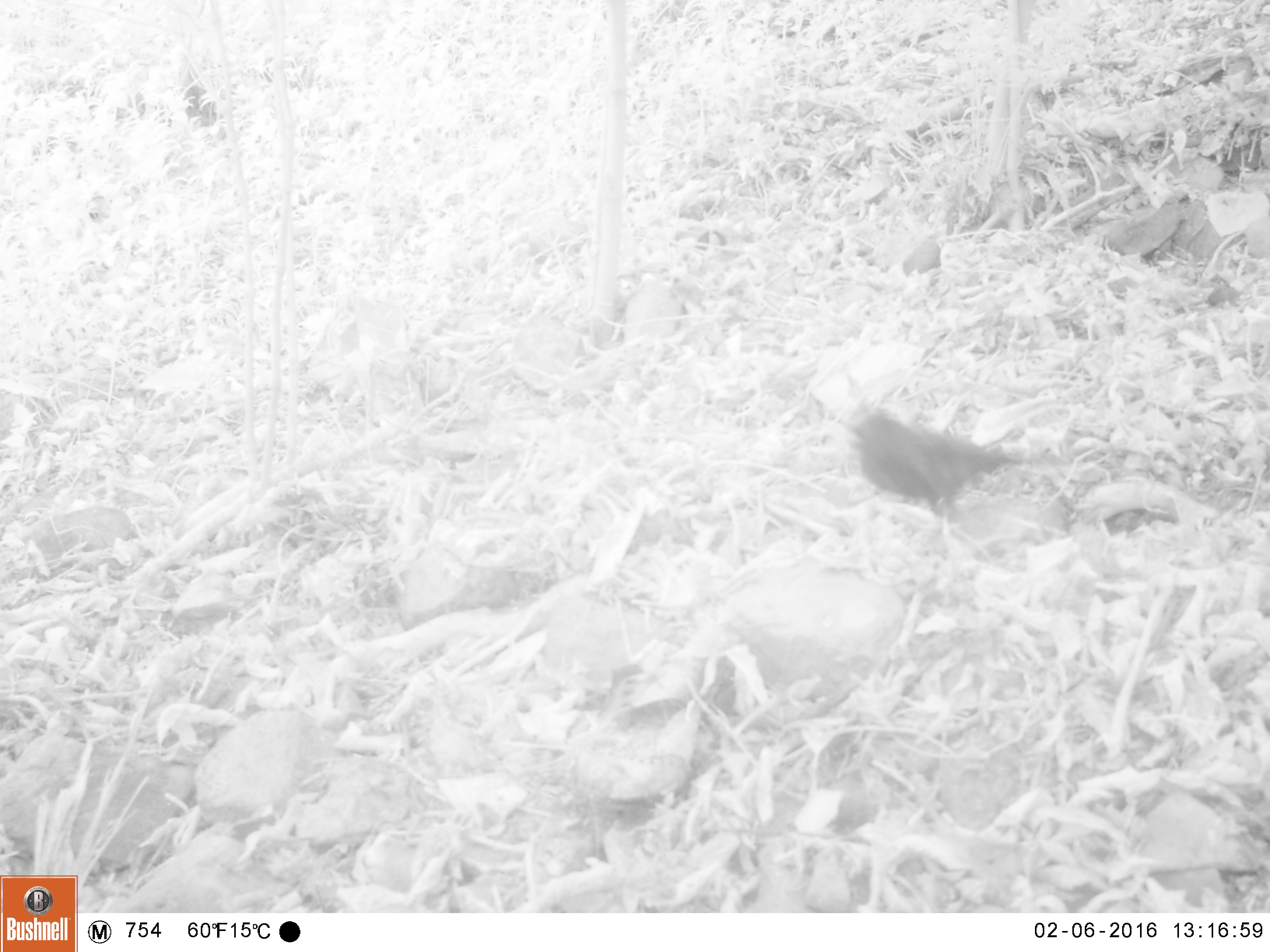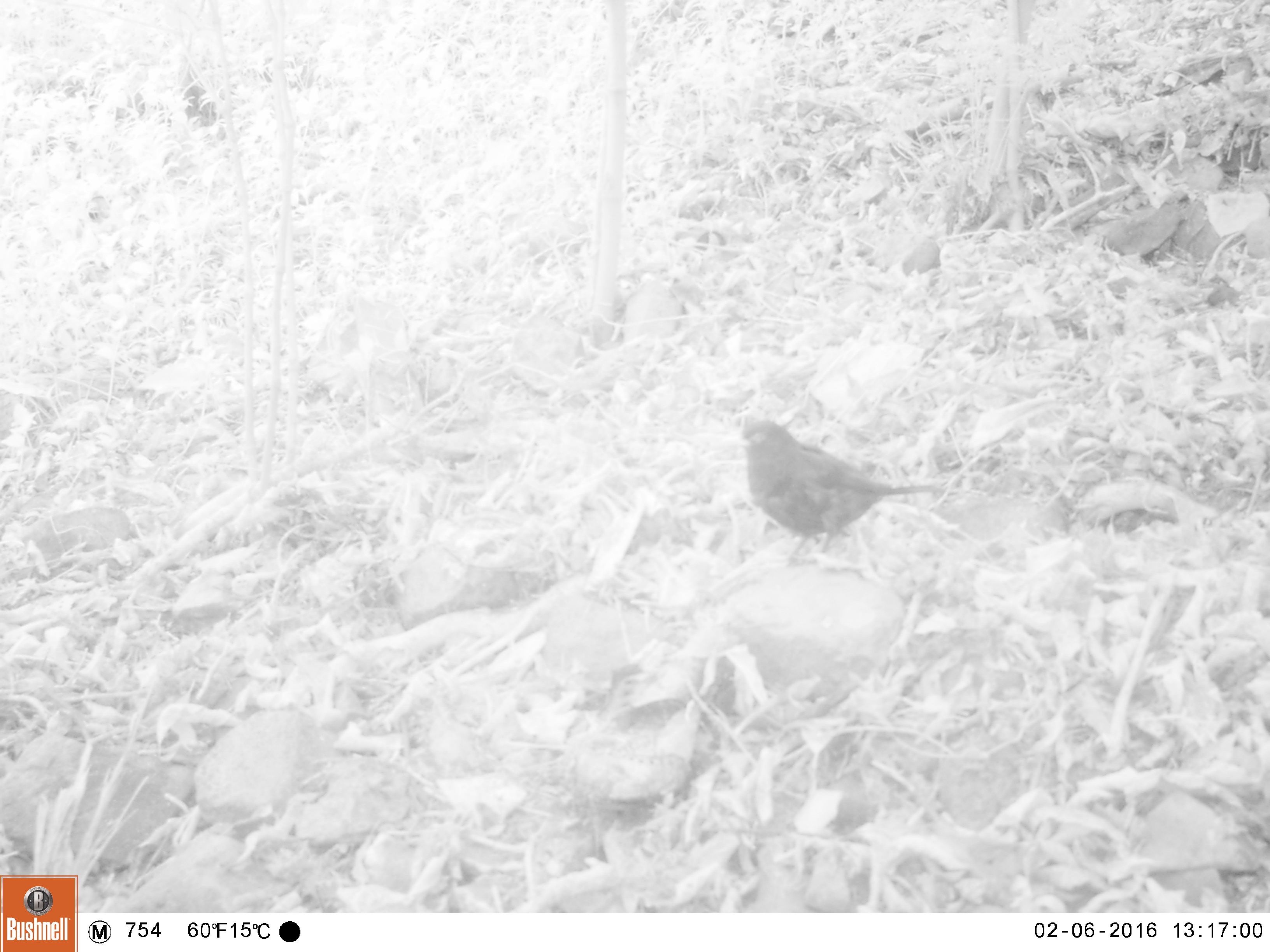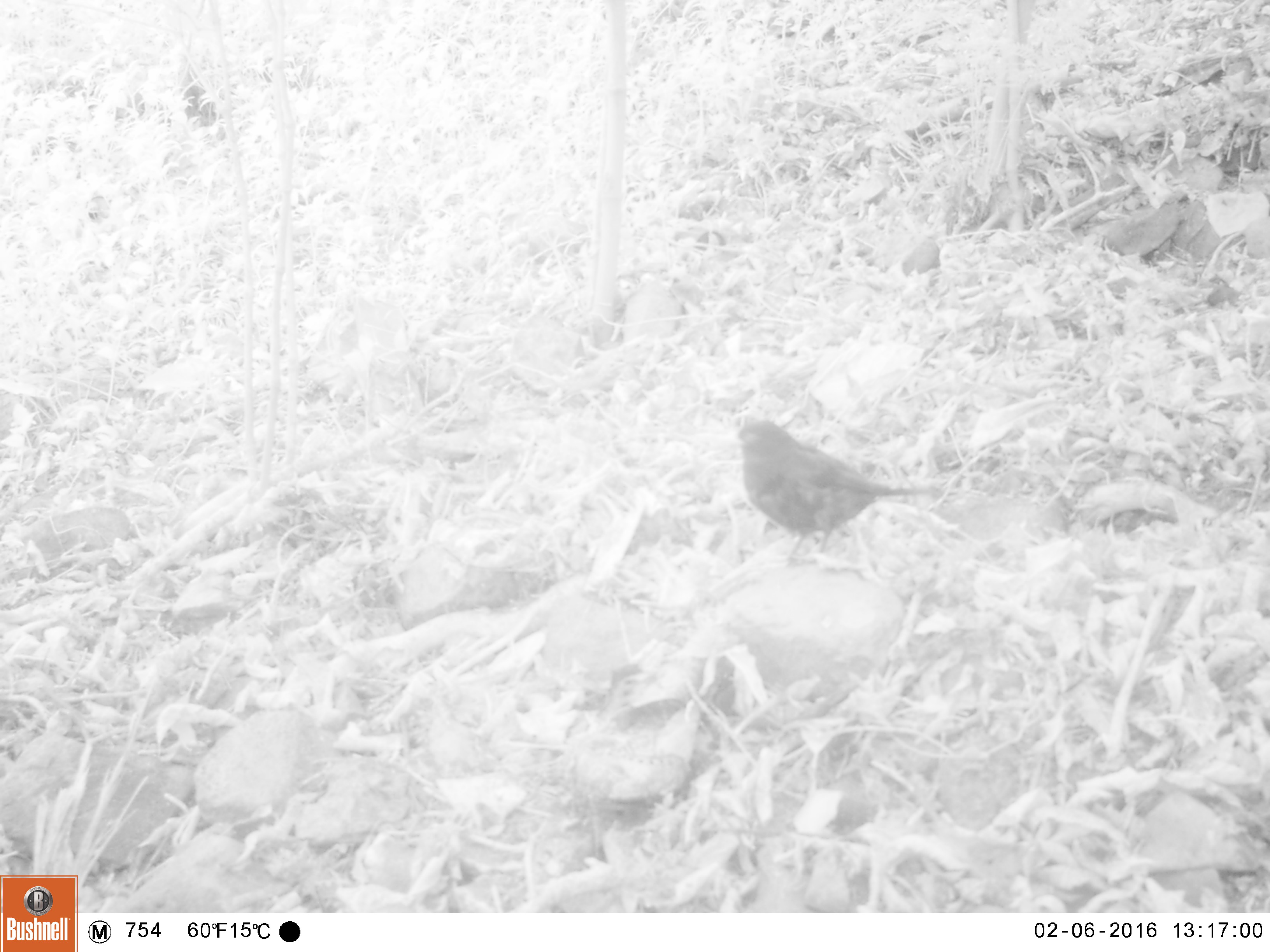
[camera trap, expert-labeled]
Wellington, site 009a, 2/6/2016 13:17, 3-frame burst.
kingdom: Animalia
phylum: Chordata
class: Aves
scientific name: Aves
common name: bird